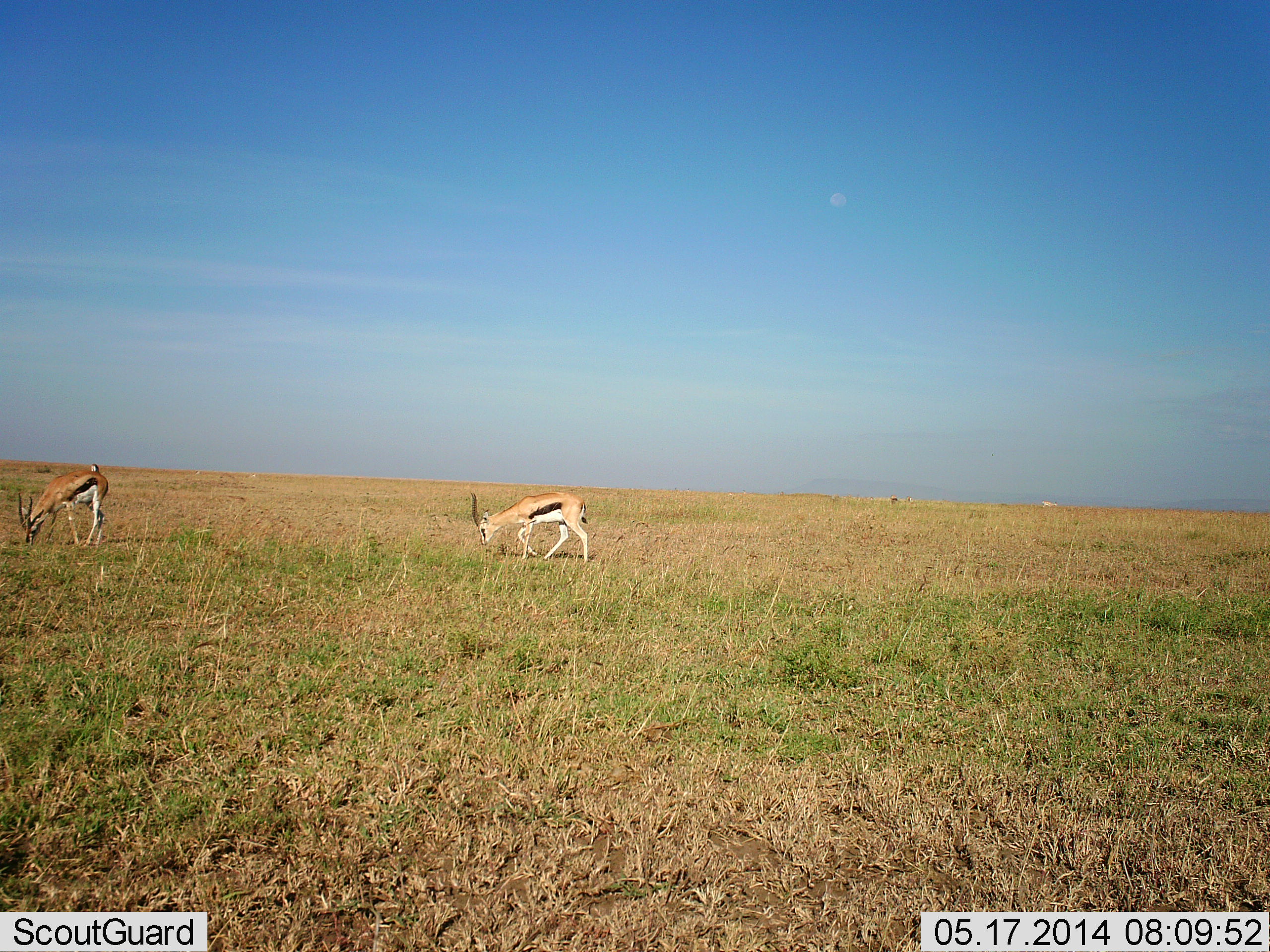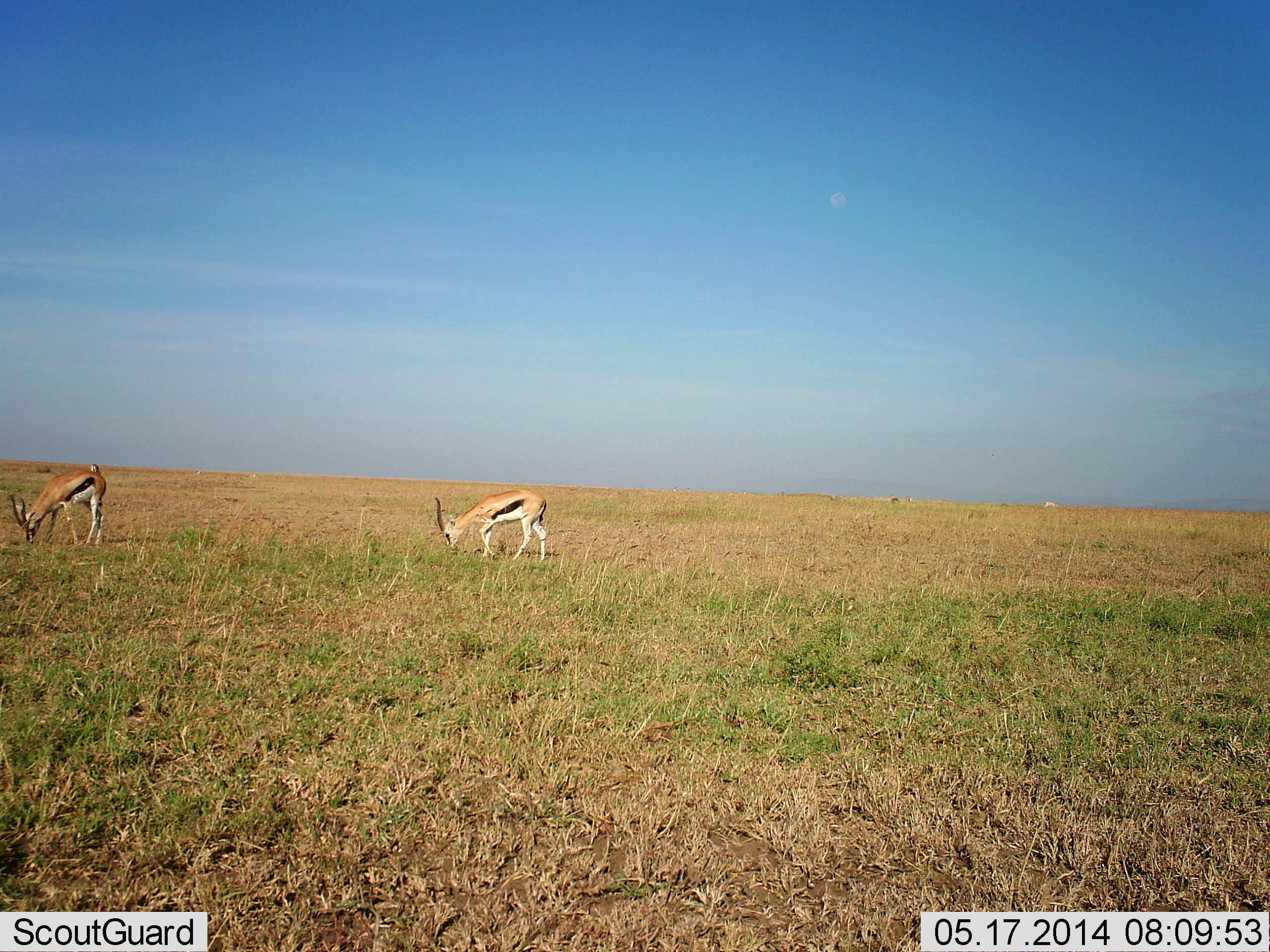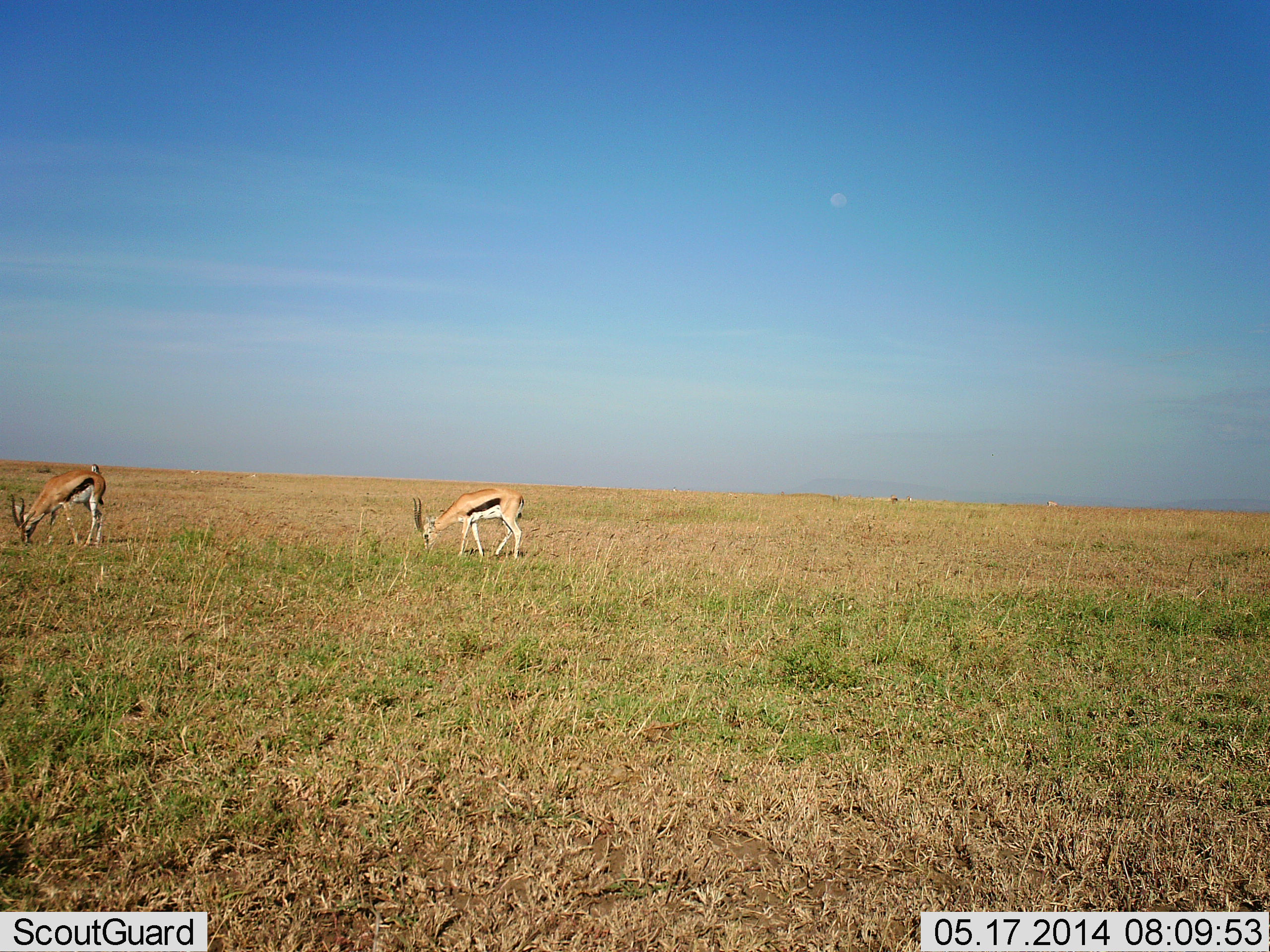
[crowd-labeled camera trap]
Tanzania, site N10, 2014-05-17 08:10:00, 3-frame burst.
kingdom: Animalia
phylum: Chordata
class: Mammalia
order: Artiodactyla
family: Bovidae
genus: Eudorcas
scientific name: Eudorcas thomsonii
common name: thomson's gazelle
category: gazellethomsons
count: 2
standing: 40%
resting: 0%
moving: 10%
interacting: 0%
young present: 0%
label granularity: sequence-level